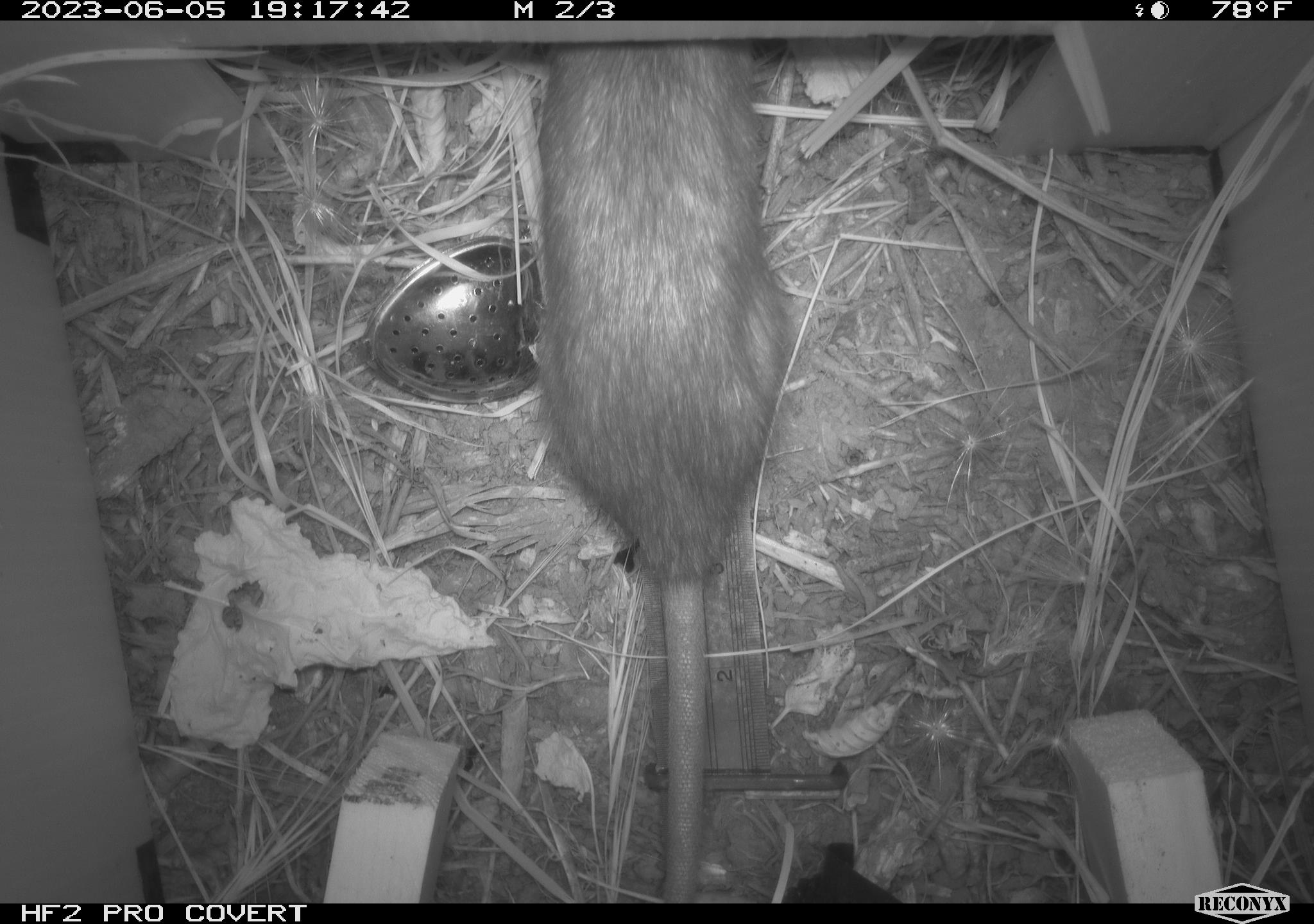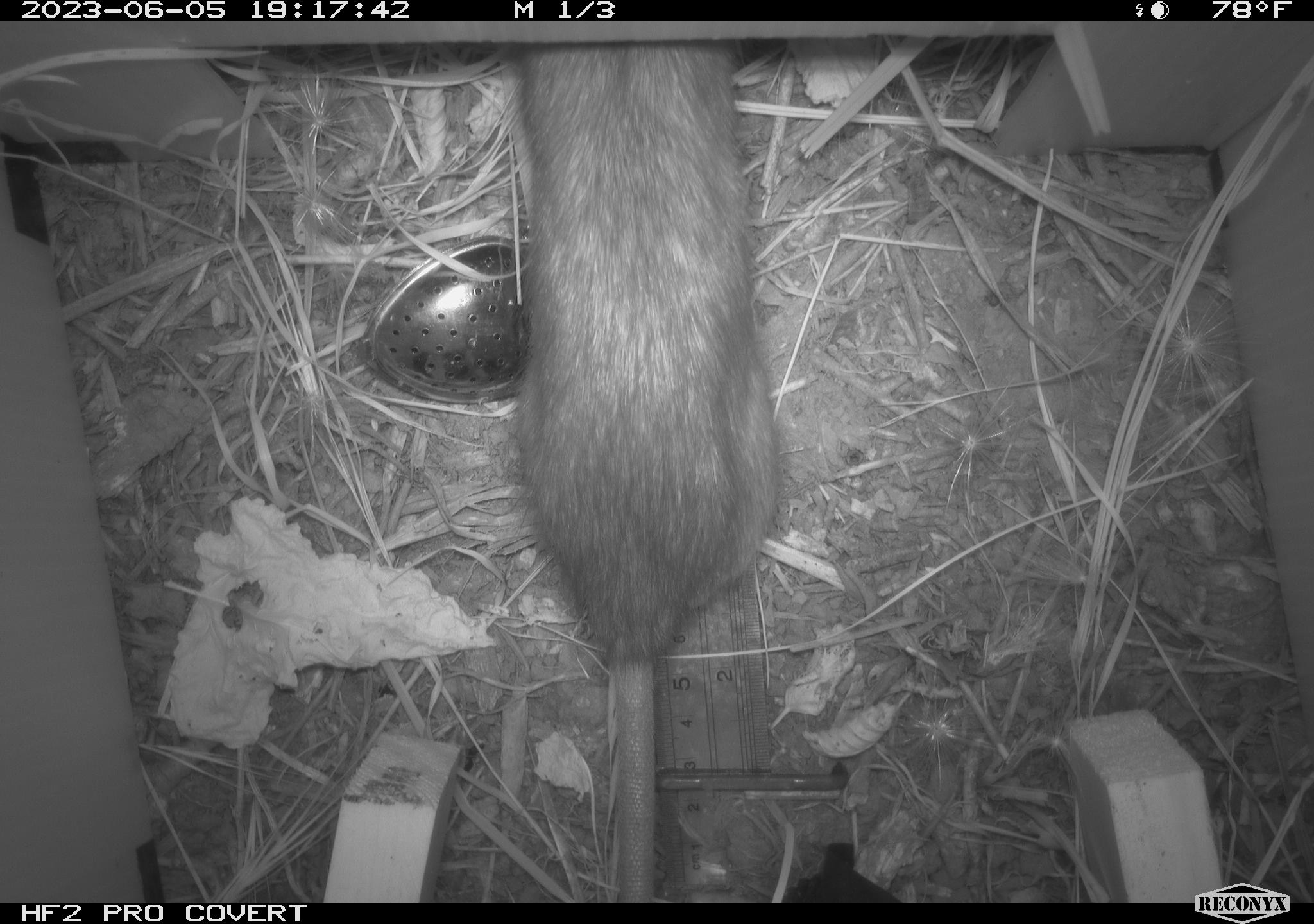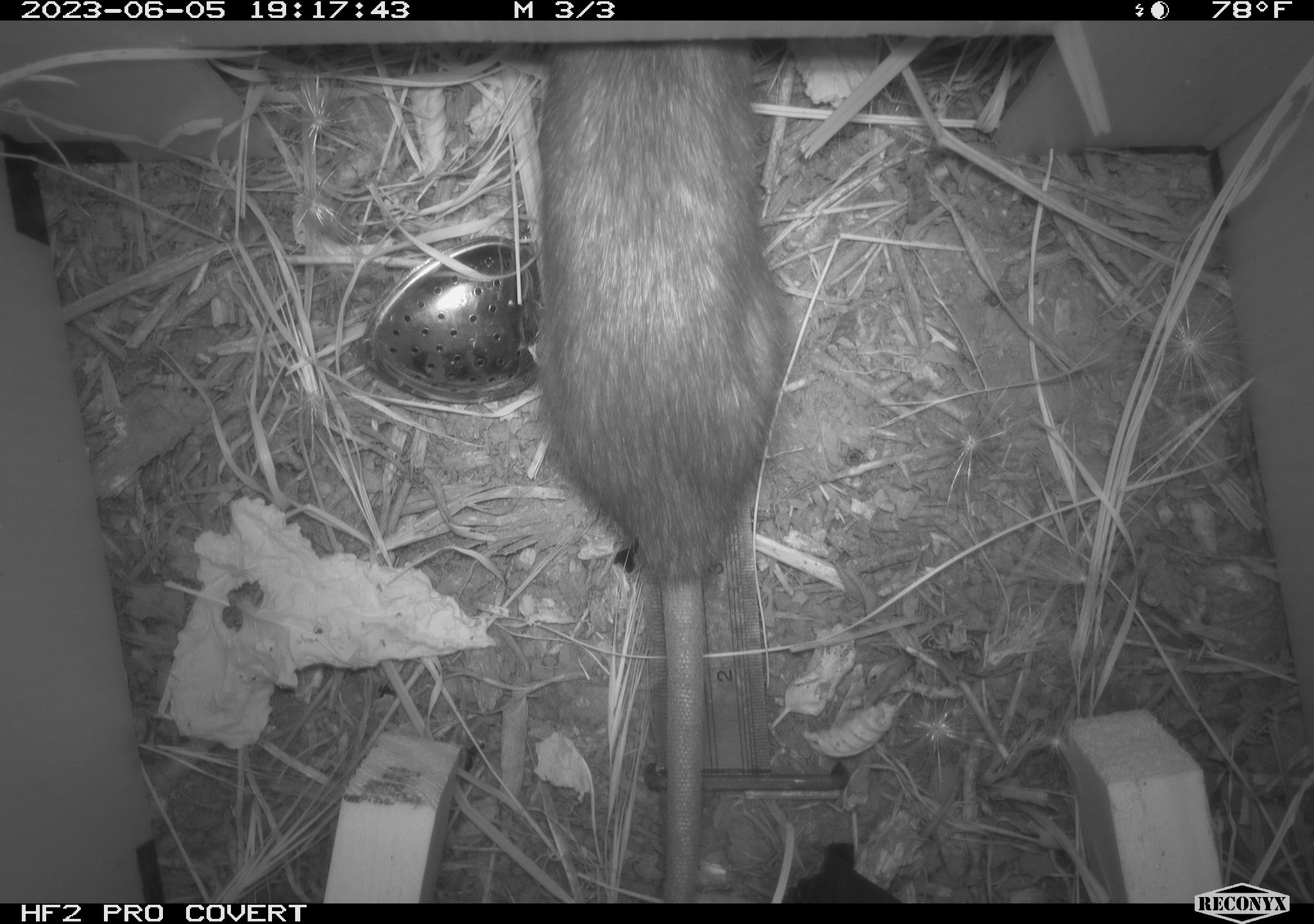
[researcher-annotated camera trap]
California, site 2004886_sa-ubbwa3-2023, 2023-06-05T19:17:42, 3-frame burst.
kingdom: Animalia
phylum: Chordata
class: Mammalia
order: Rodentia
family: Muridae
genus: Rattus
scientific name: Rattus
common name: rat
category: rattus species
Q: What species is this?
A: Rattus species (rat) (Rattus).